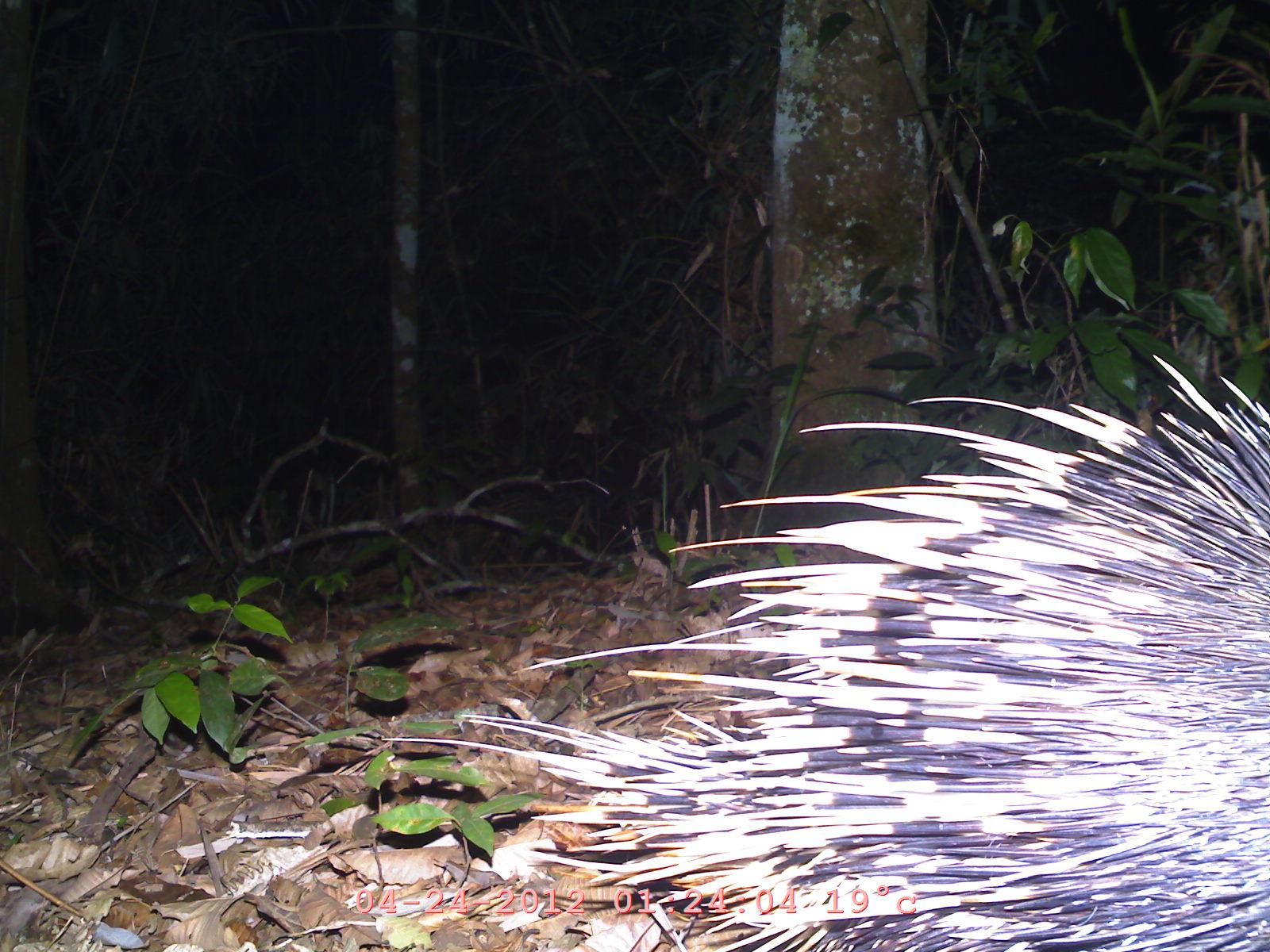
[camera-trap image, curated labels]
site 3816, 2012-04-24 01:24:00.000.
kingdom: Animalia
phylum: Chordata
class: Mammalia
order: Rodentia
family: Hystricidae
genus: Hystrix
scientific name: Hystrix brachyura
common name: east asian porcupine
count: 1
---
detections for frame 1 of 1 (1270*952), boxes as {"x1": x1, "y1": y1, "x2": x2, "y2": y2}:
hystrix brachyura: {"x1": 374, "y1": 345, "x2": 1270, "y2": 952}